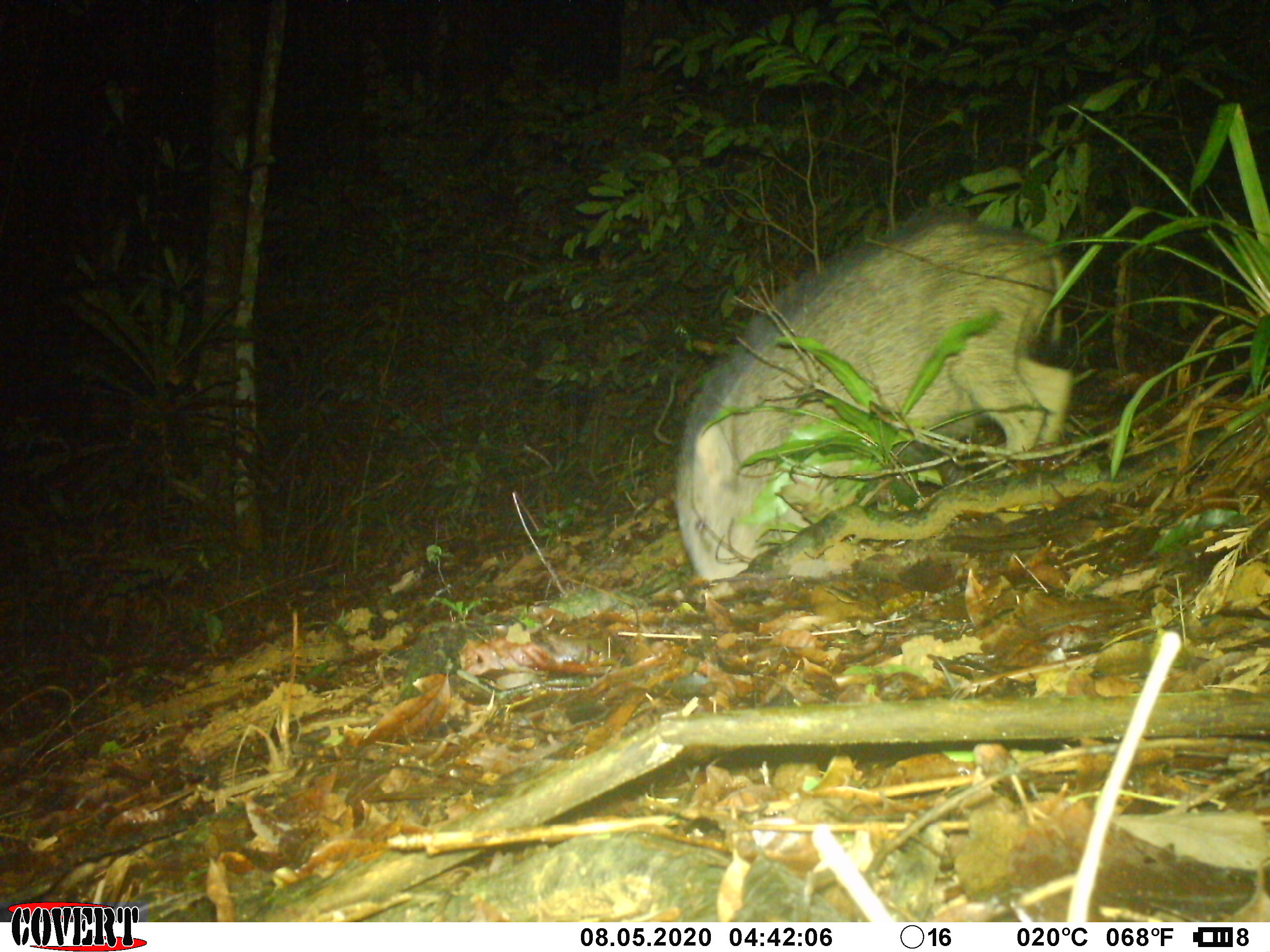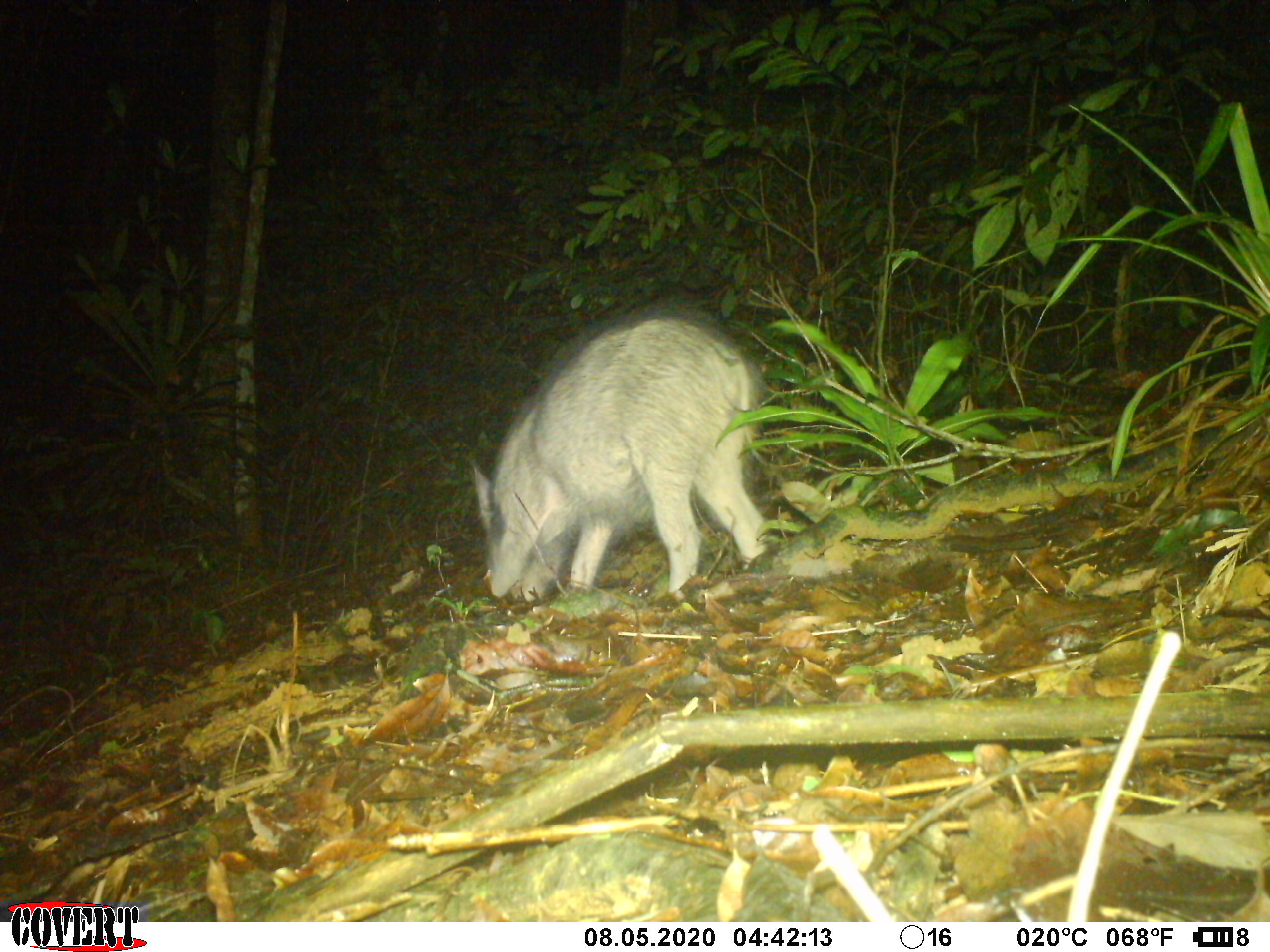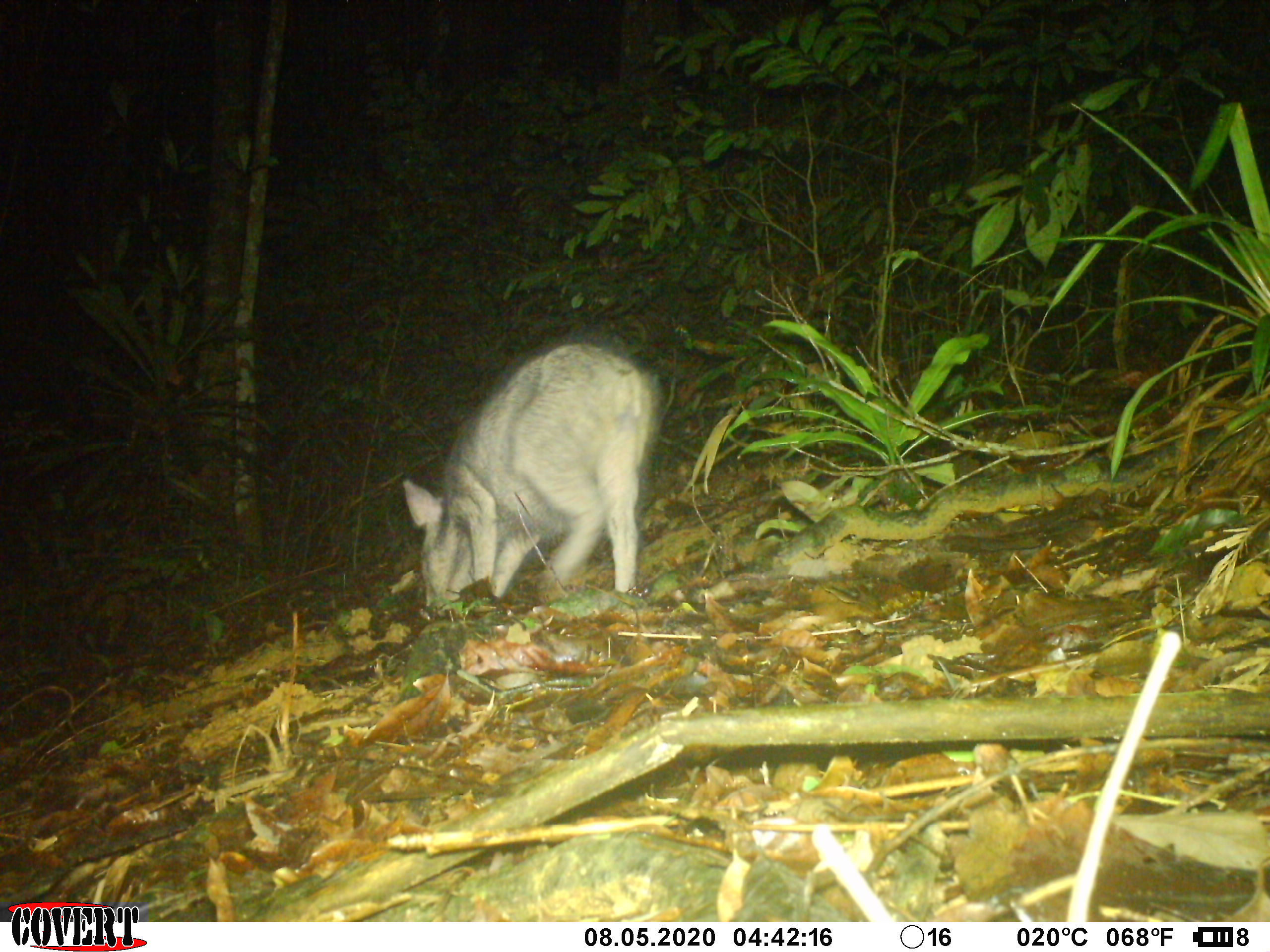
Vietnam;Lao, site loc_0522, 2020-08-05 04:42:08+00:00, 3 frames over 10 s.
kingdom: Animalia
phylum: Chordata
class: Mammalia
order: Artiodactyla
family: Suidae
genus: Sus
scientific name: Sus scrofa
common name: eurasian wild pig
Eurasian wild pig (Sus scrofa). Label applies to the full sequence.